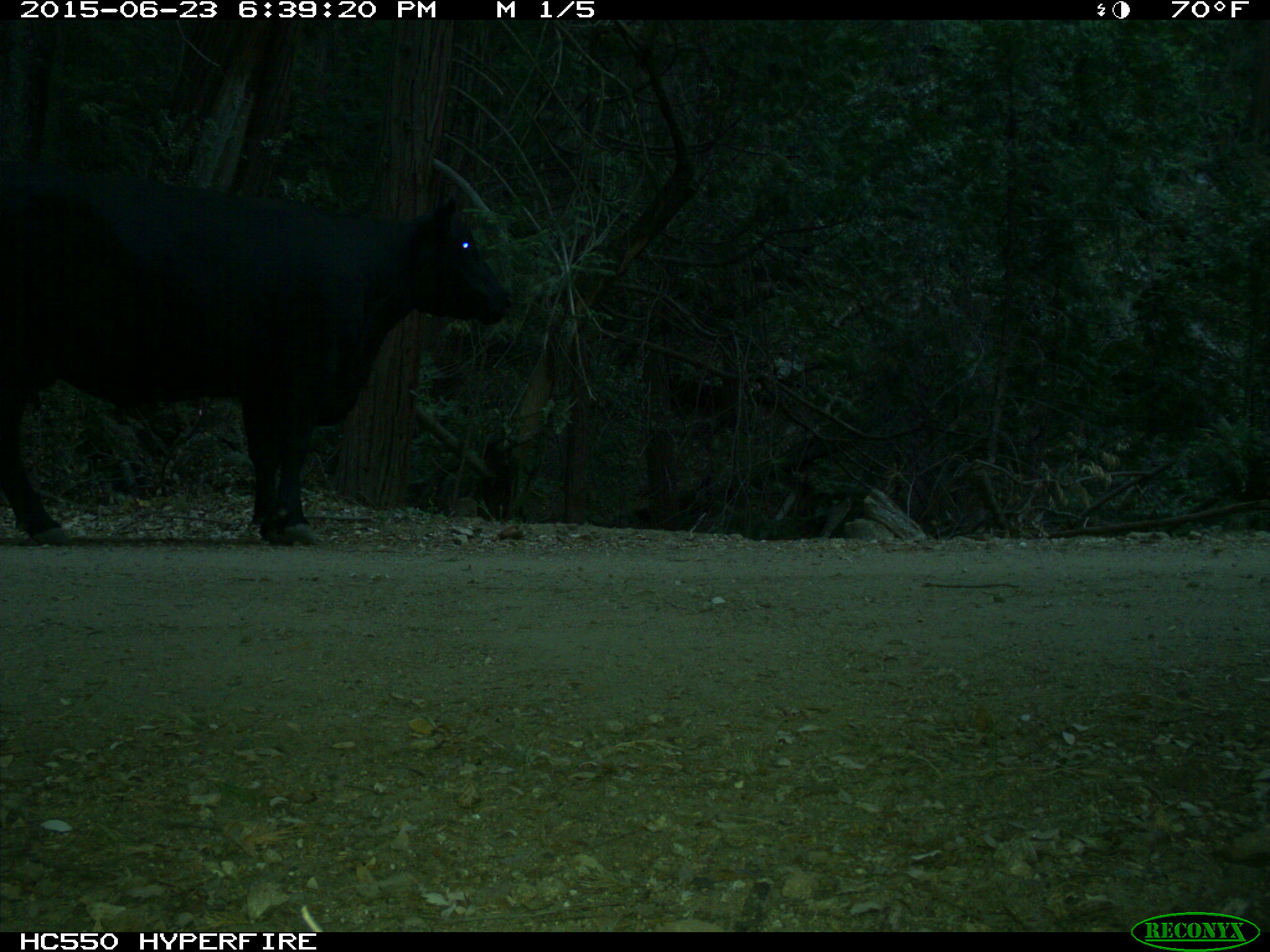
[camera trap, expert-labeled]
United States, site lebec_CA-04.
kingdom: Animalia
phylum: Chordata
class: Mammalia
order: Artiodactyla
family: Bovidae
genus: Bos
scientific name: Bos taurus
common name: domestic cow